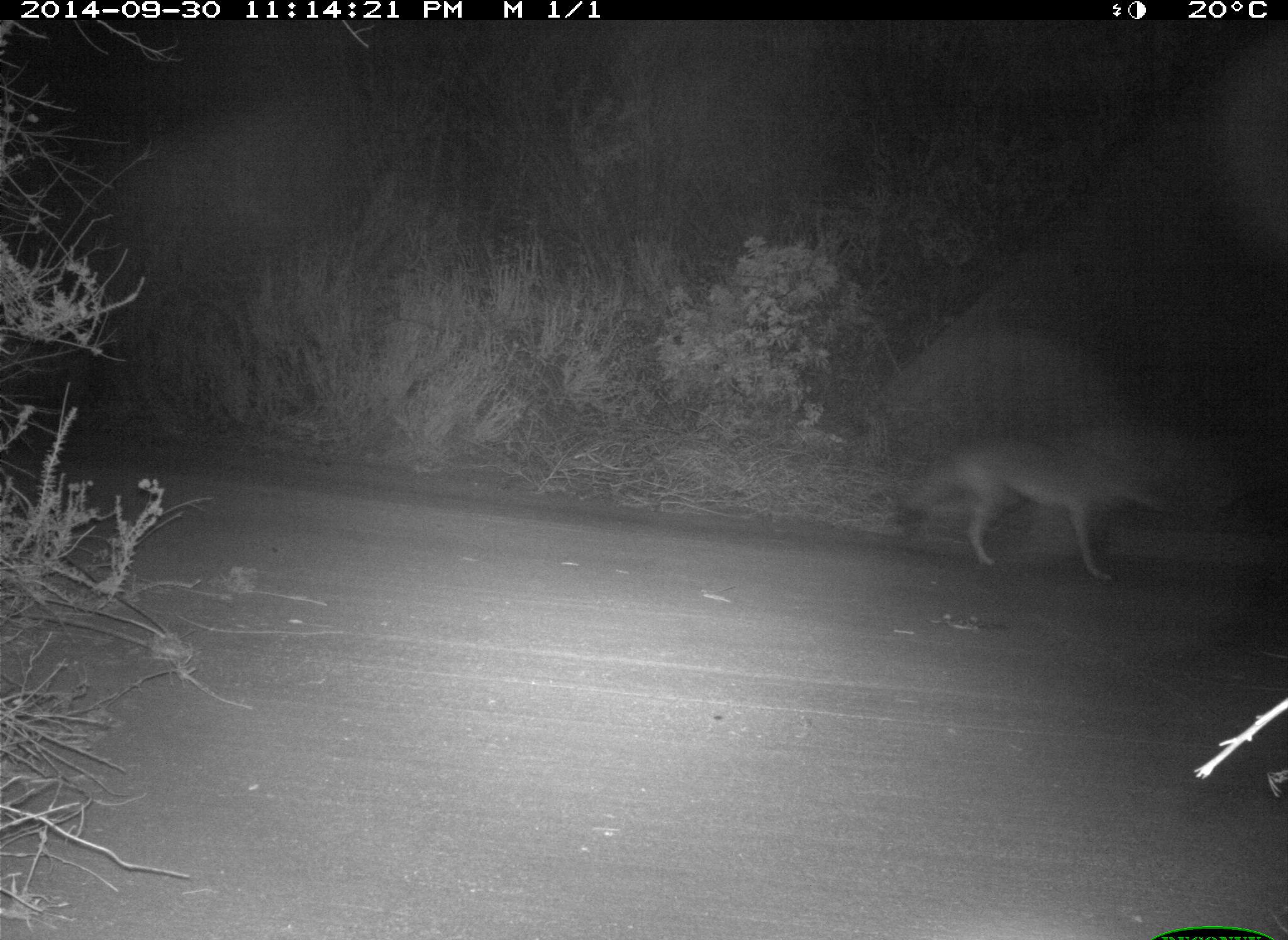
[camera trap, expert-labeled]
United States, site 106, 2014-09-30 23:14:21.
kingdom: Animalia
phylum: Chordata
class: Mammalia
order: Carnivora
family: Canidae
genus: Canis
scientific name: Canis latrans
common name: coyote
Coyote (Canis latrans).